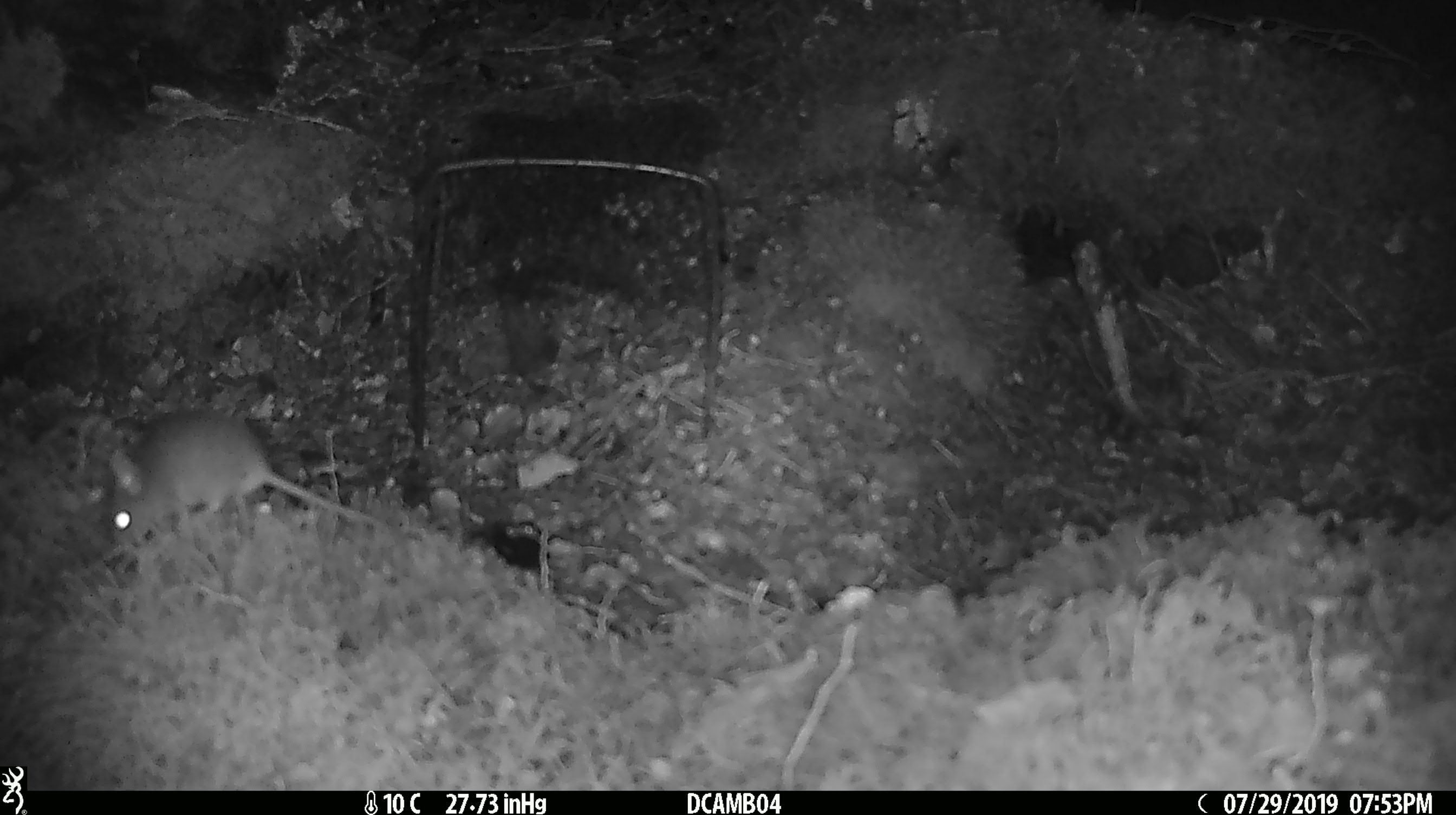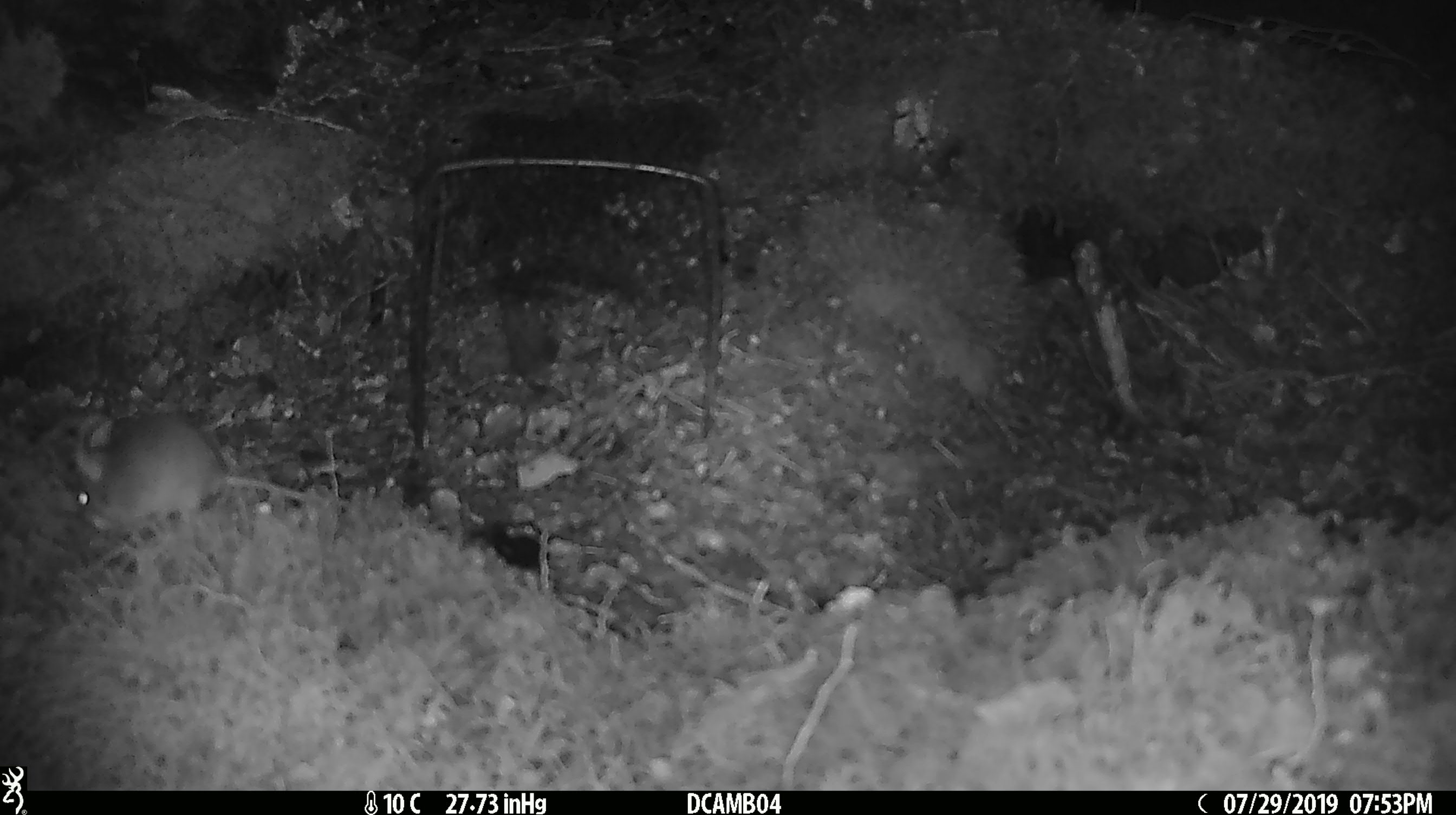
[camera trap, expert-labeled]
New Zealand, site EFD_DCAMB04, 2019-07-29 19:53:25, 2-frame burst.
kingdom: Animalia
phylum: Chordata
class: Mammalia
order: Rodentia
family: Muridae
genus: Mus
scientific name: Mus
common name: mouse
Mouse (Mus).